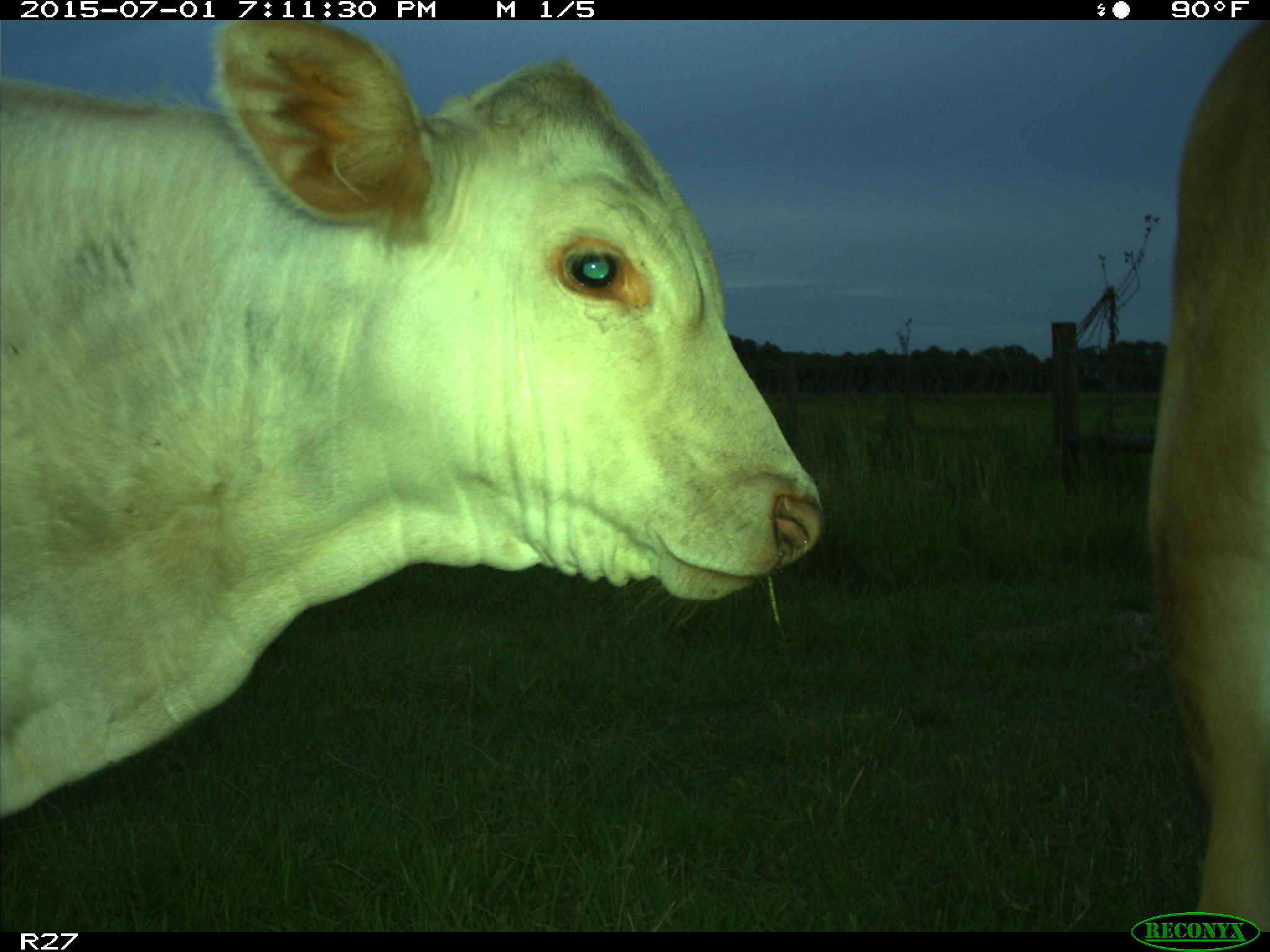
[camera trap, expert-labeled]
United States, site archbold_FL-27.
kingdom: Animalia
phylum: Chordata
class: Mammalia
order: Artiodactyla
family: Bovidae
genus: Bos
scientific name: Bos taurus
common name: domestic cow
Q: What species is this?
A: Bos taurus (domestic cow).